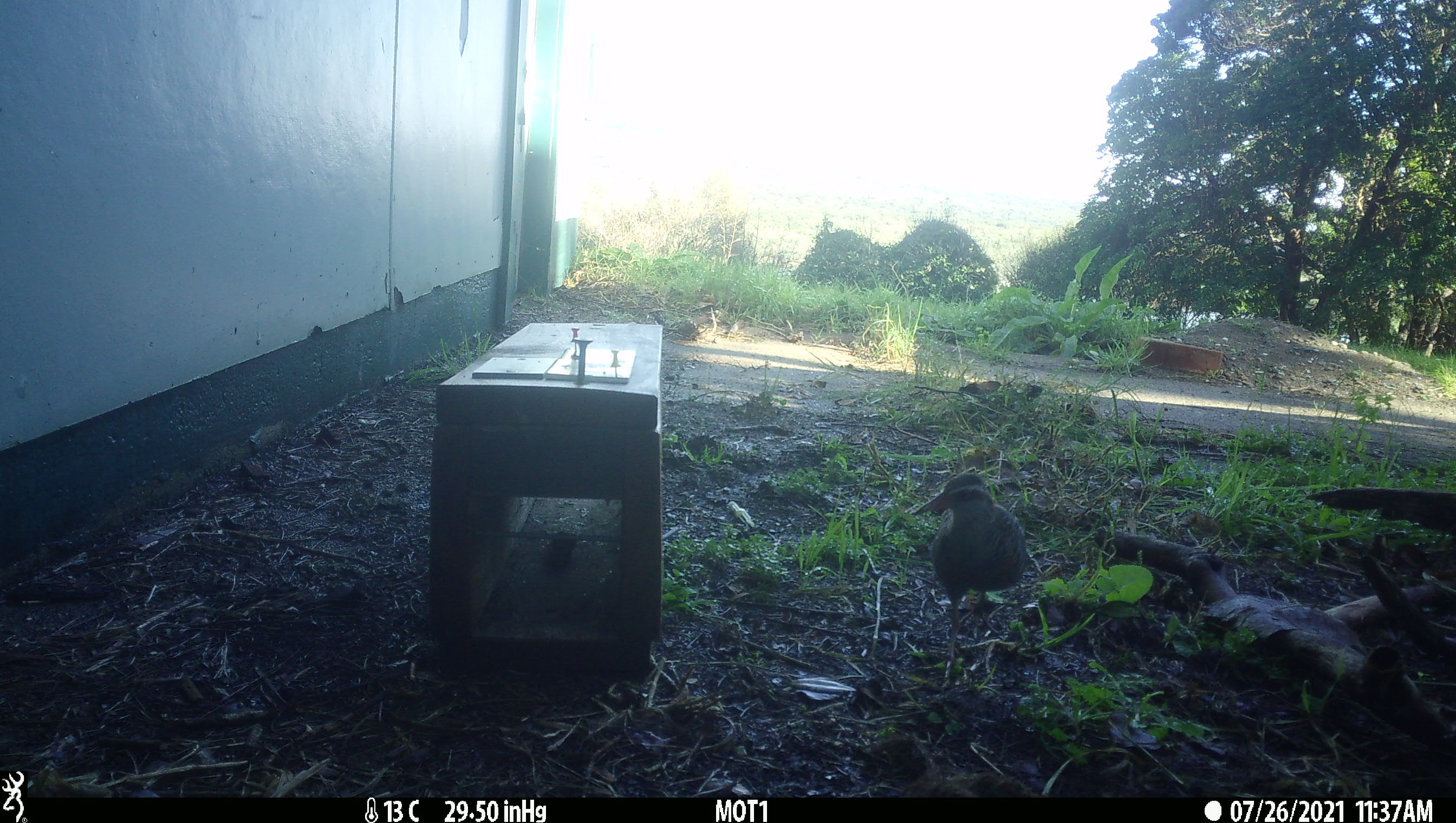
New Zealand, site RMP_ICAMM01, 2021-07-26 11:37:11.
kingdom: Animalia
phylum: Chordata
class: Aves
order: Gruiformes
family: Rallidae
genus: Gallirallus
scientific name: Gallirallus philippensis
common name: buff-banded rail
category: banded rail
Banded rail (buff-banded rail) (Gallirallus philippensis).